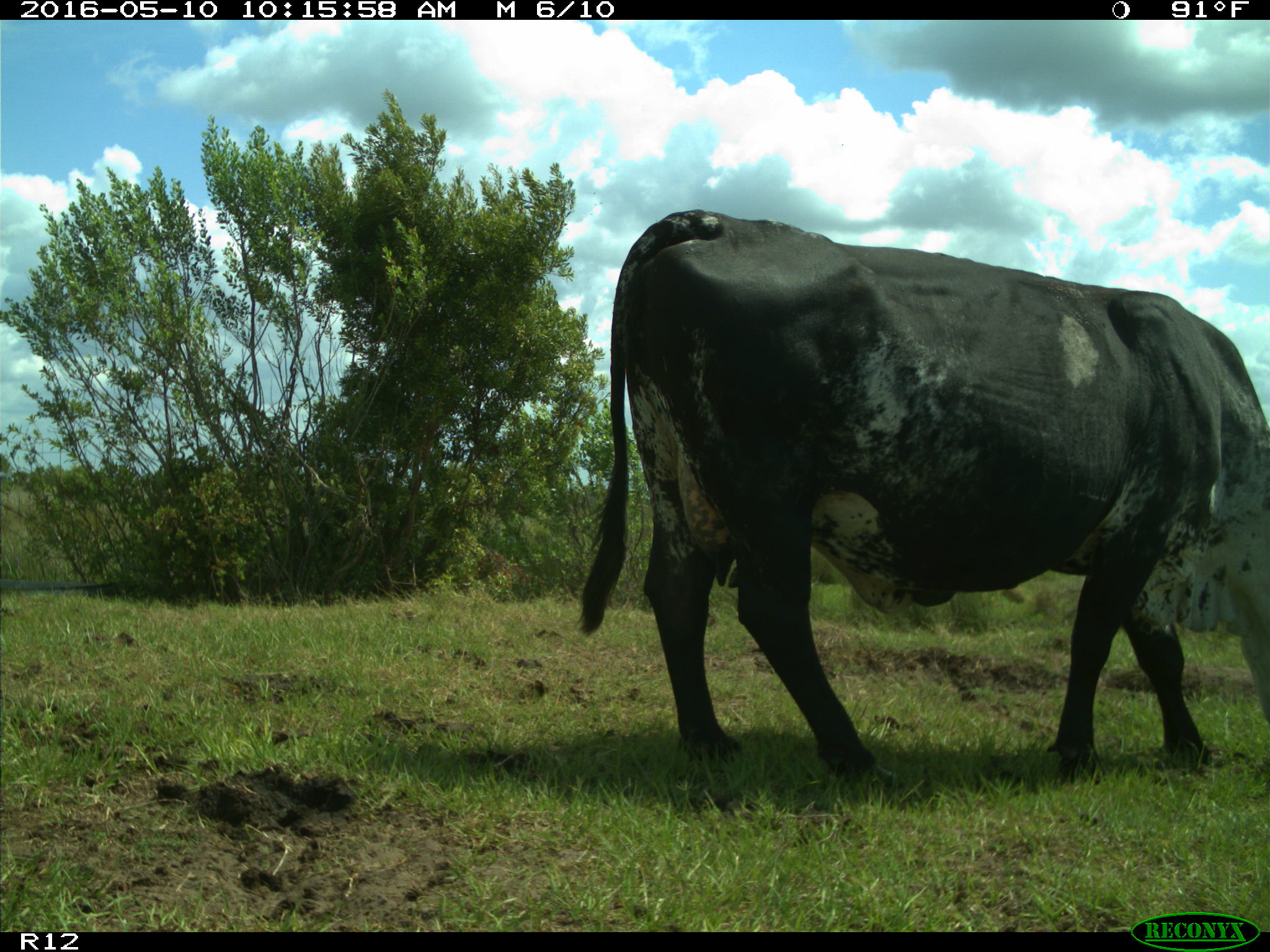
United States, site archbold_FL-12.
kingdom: Animalia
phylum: Chordata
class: Mammalia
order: Artiodactyla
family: Bovidae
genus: Bos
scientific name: Bos taurus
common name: domestic cow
Bos taurus (domestic cow).